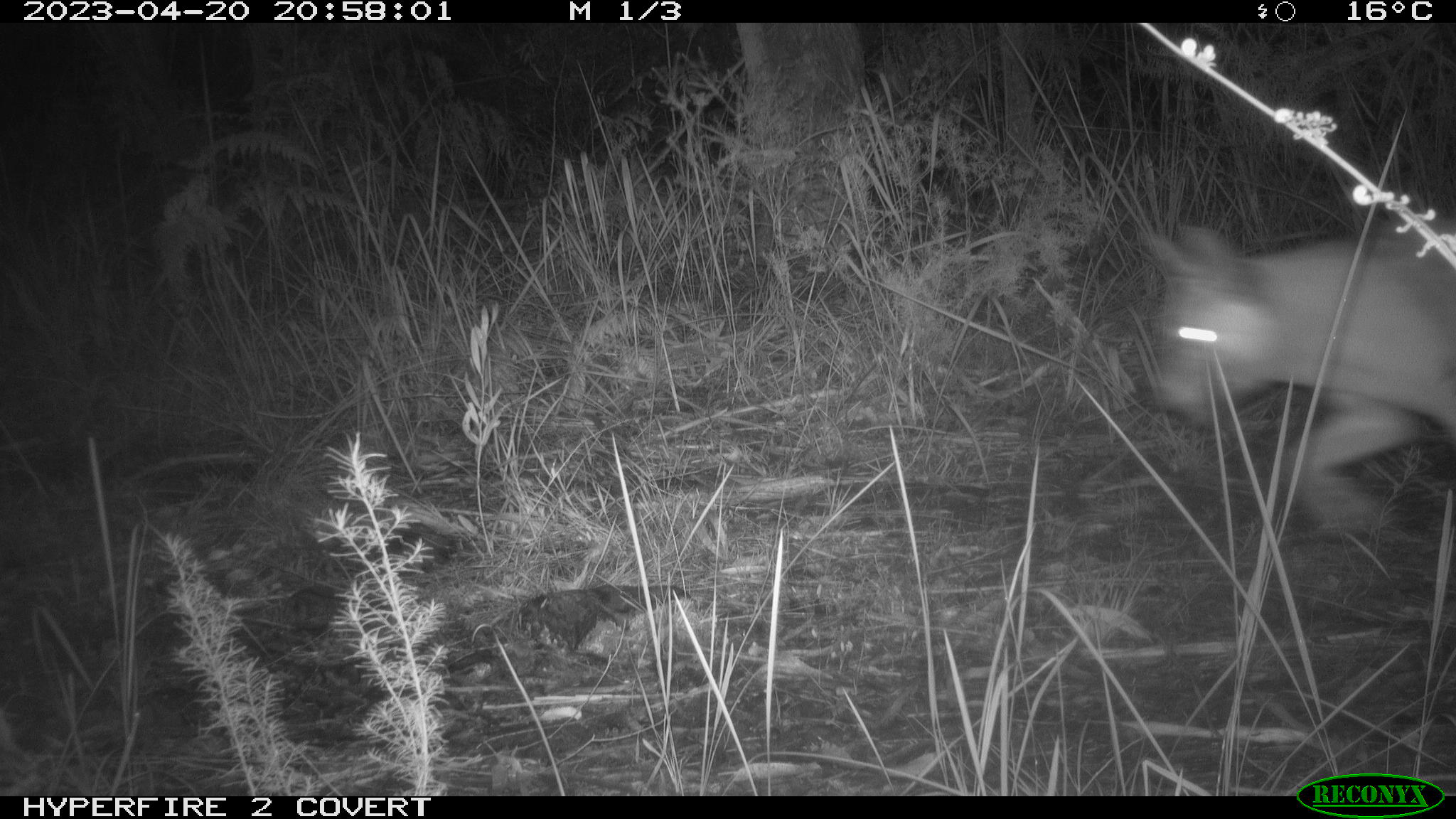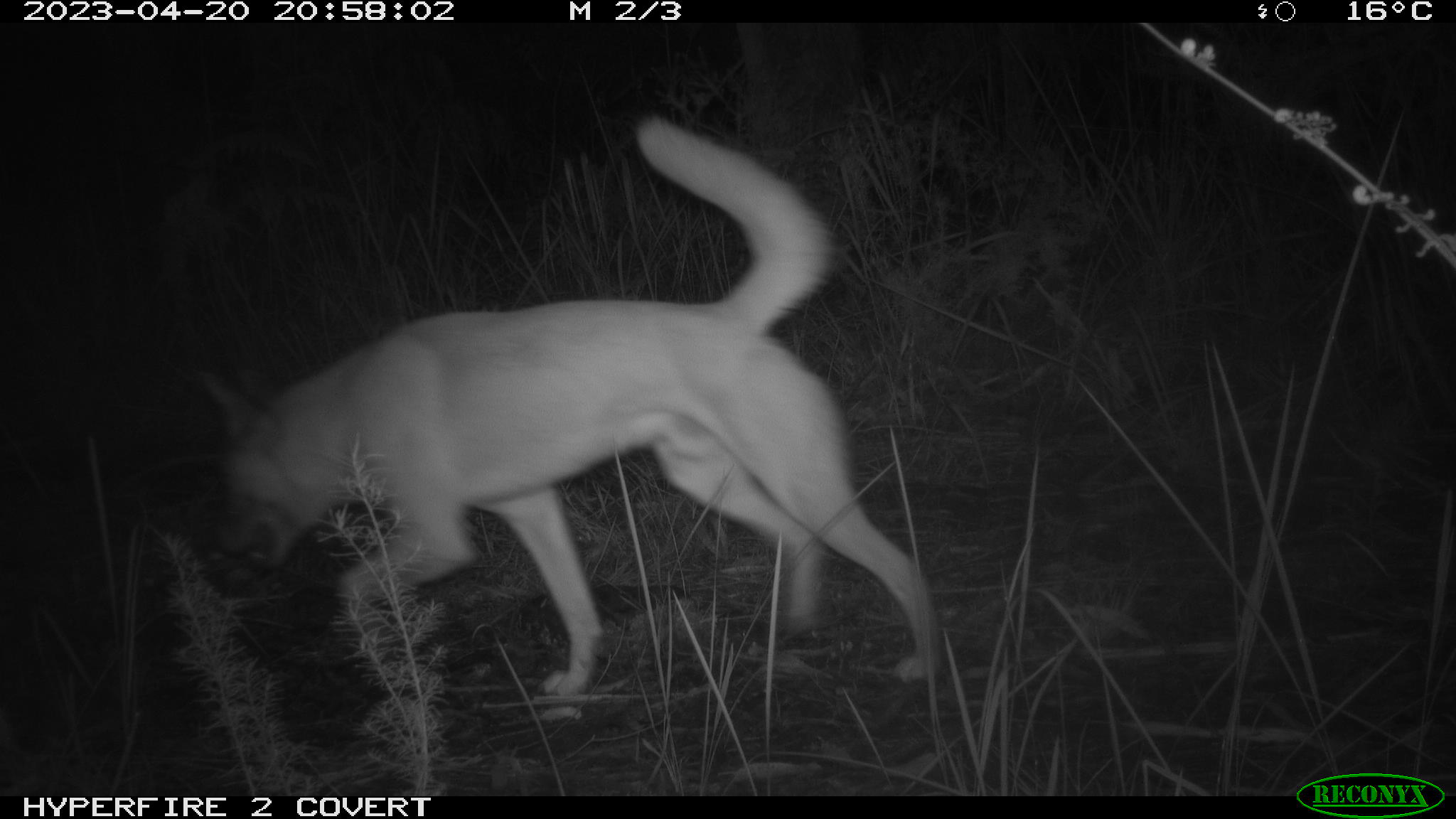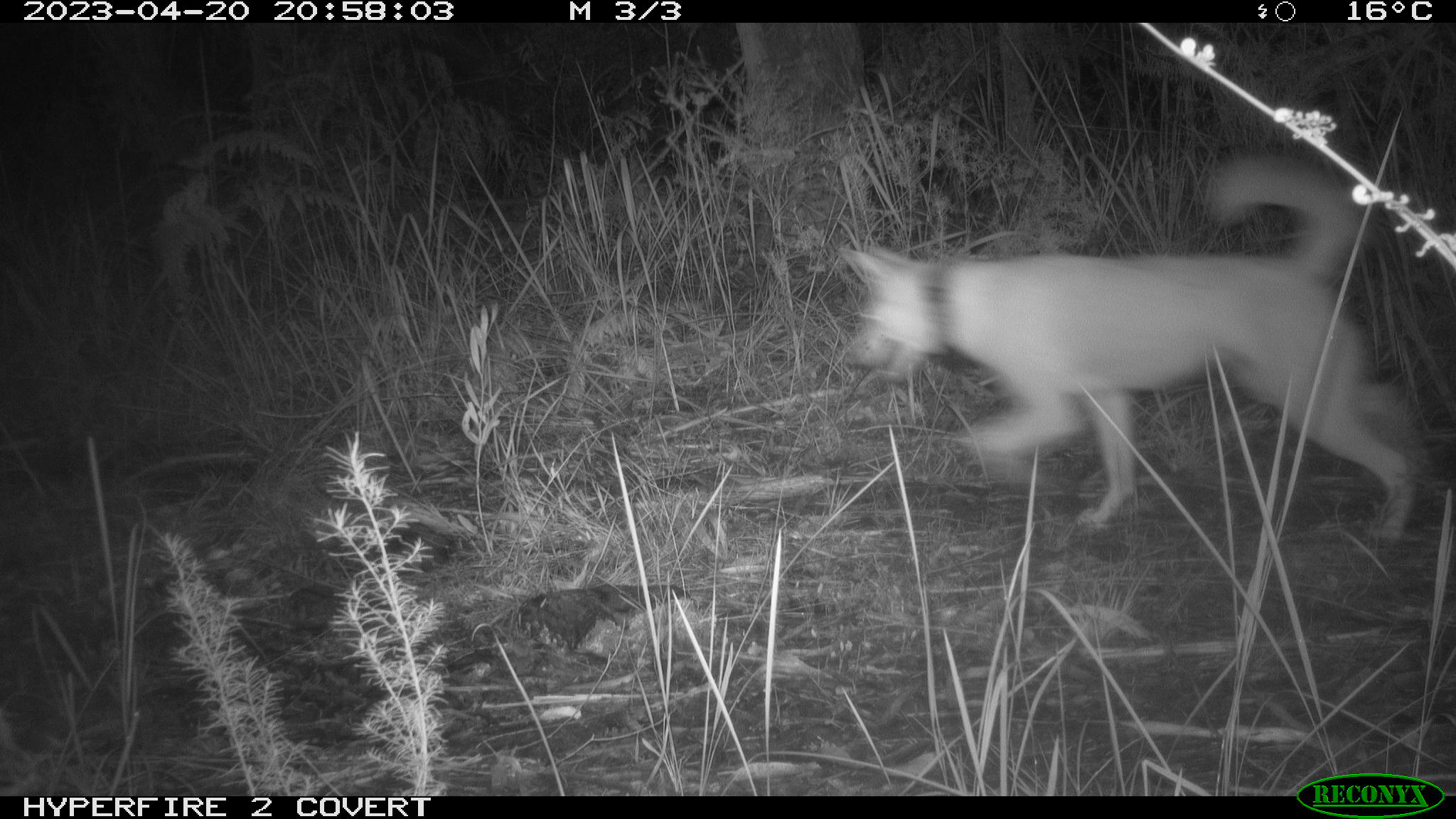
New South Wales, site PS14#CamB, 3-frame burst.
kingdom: Animalia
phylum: Chordata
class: Mammalia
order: Carnivora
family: Canidae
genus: Canis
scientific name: Canis familiaris dingo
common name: dingo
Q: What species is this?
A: Dingo (Canis familiaris dingo).